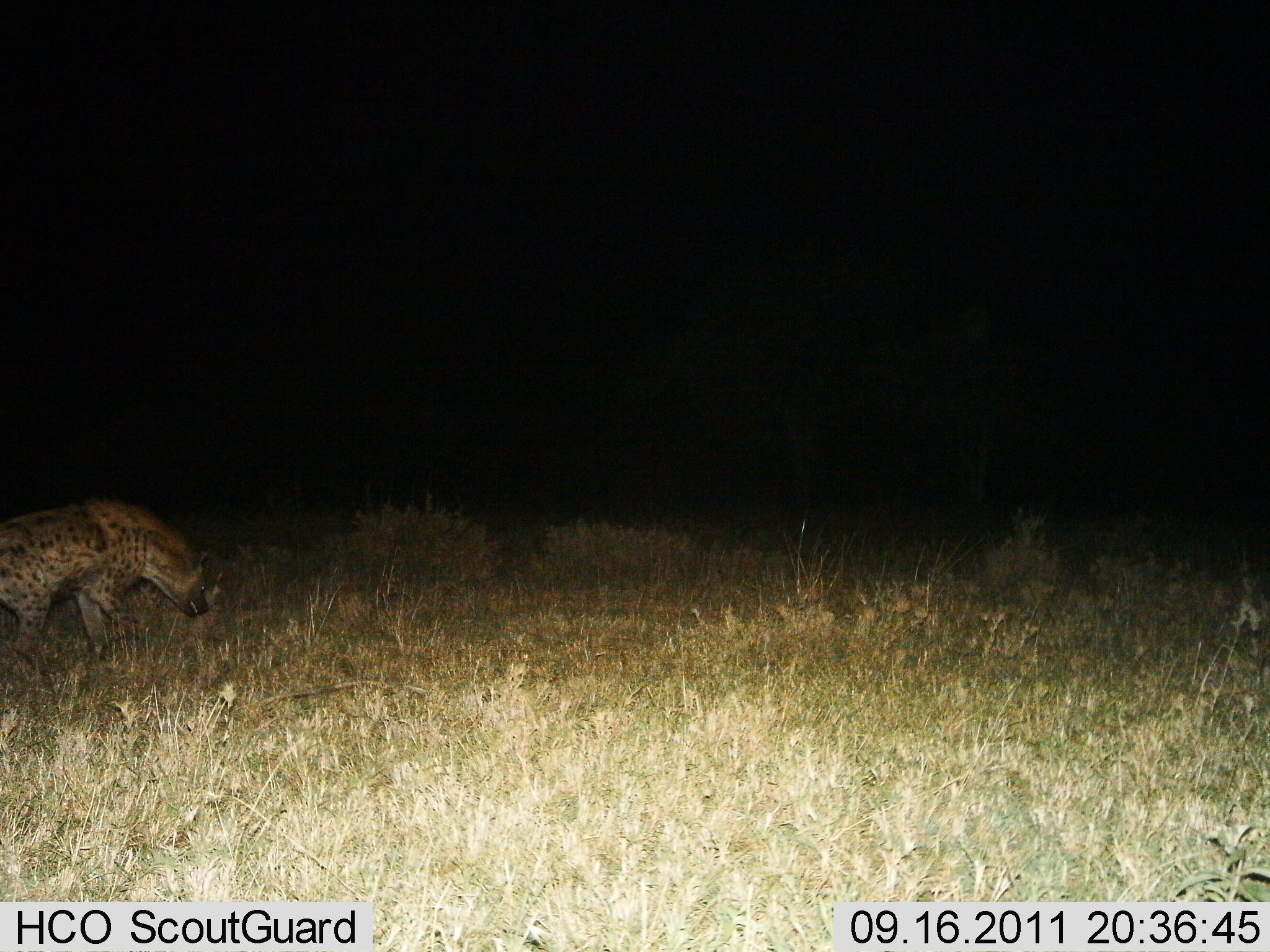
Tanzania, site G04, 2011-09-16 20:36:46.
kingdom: Animalia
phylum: Chordata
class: Mammalia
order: Carnivora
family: Hyaenidae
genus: Crocuta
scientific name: Crocuta crocuta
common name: spotted hyena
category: hyenaspotted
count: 1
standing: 25%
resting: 0%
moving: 75%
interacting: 0%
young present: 0%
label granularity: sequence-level